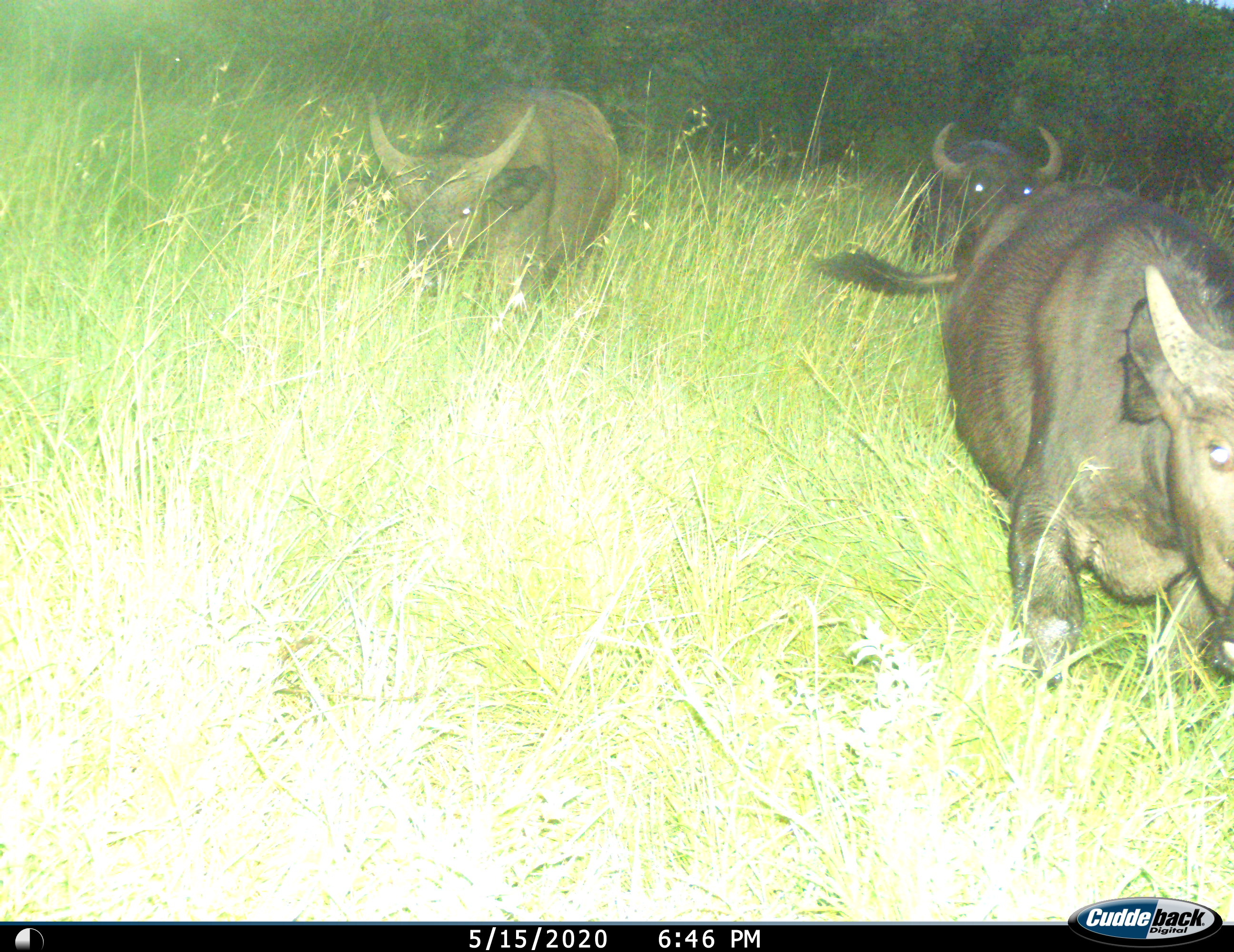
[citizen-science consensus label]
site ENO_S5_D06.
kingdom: Animalia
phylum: Chordata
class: Mammalia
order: Artiodactyla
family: Bovidae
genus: Syncerus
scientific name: Syncerus caffer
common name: african buffalo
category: buffalo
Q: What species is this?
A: Buffalo (african buffalo) (Syncerus caffer).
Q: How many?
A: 3.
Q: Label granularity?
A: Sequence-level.